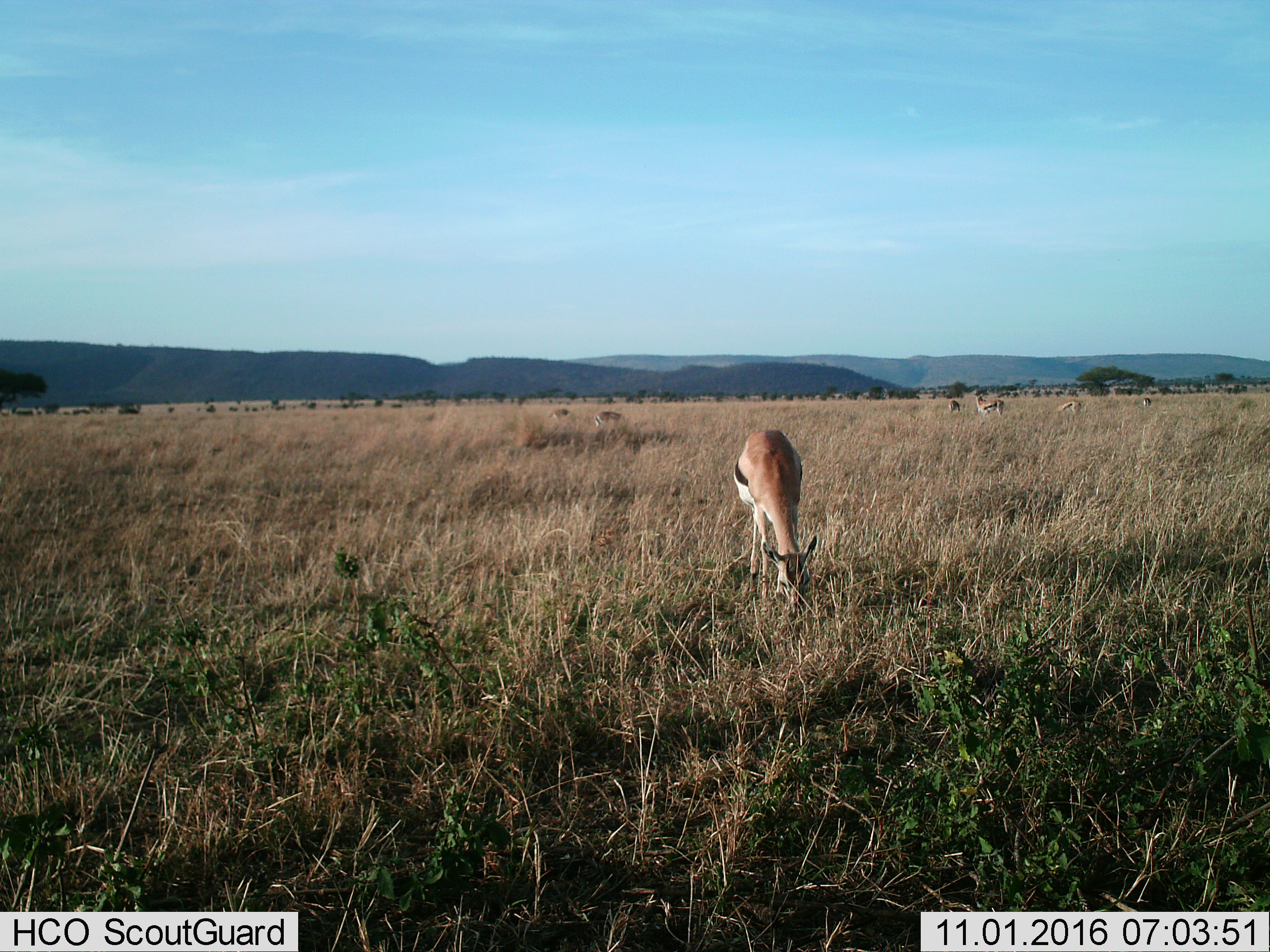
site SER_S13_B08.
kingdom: Animalia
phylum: Chordata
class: Mammalia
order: Artiodactyla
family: Bovidae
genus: Eudorcas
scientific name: Eudorcas thomsonii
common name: thomson's gazelle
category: gazellethomsons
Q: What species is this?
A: Gazellethomsons (thomson's gazelle) (Eudorcas thomsonii).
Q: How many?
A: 7.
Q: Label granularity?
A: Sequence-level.